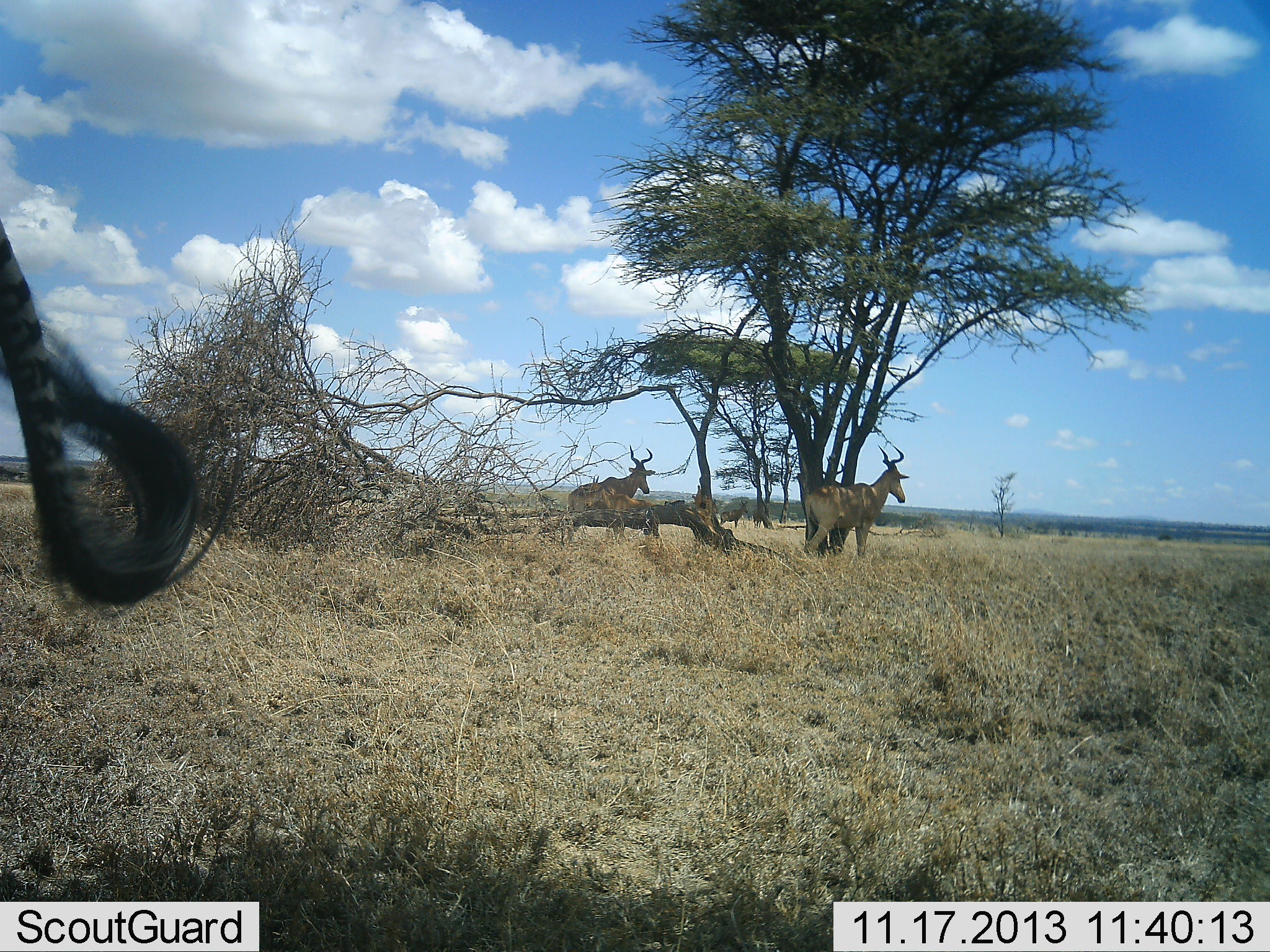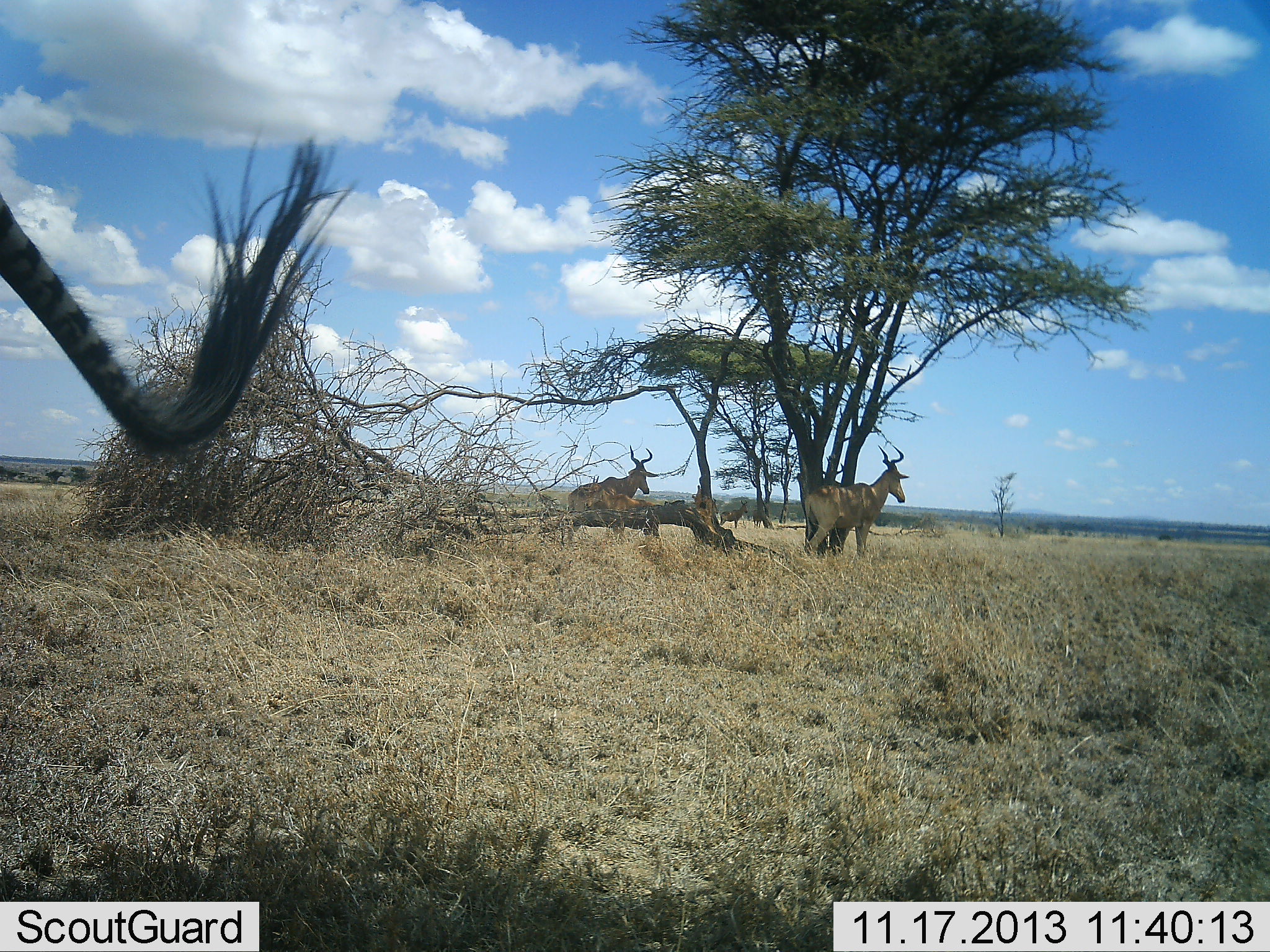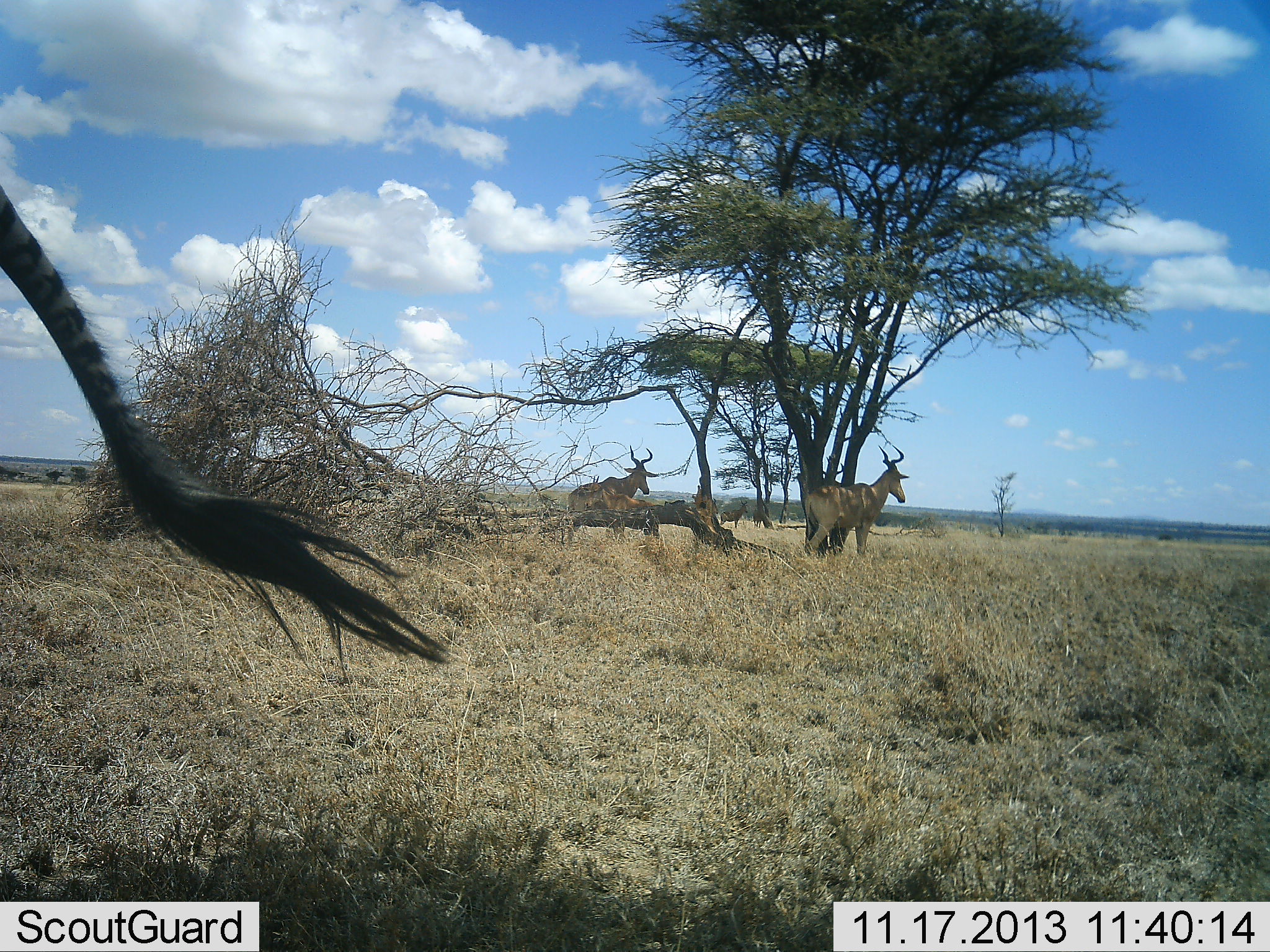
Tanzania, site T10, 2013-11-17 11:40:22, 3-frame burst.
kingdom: Animalia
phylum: Chordata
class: Mammalia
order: Artiodactyla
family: Bovidae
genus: Alcelaphus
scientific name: Alcelaphus buselaphus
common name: hartebeest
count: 3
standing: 94%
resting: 16%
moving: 3%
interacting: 0%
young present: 6%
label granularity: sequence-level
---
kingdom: Animalia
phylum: Chordata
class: Mammalia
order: Perissodactyla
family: Equidae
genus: Equus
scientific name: Equus quagga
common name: plains zebra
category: zebra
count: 1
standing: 85%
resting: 0%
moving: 10%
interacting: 5%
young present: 0%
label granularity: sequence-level